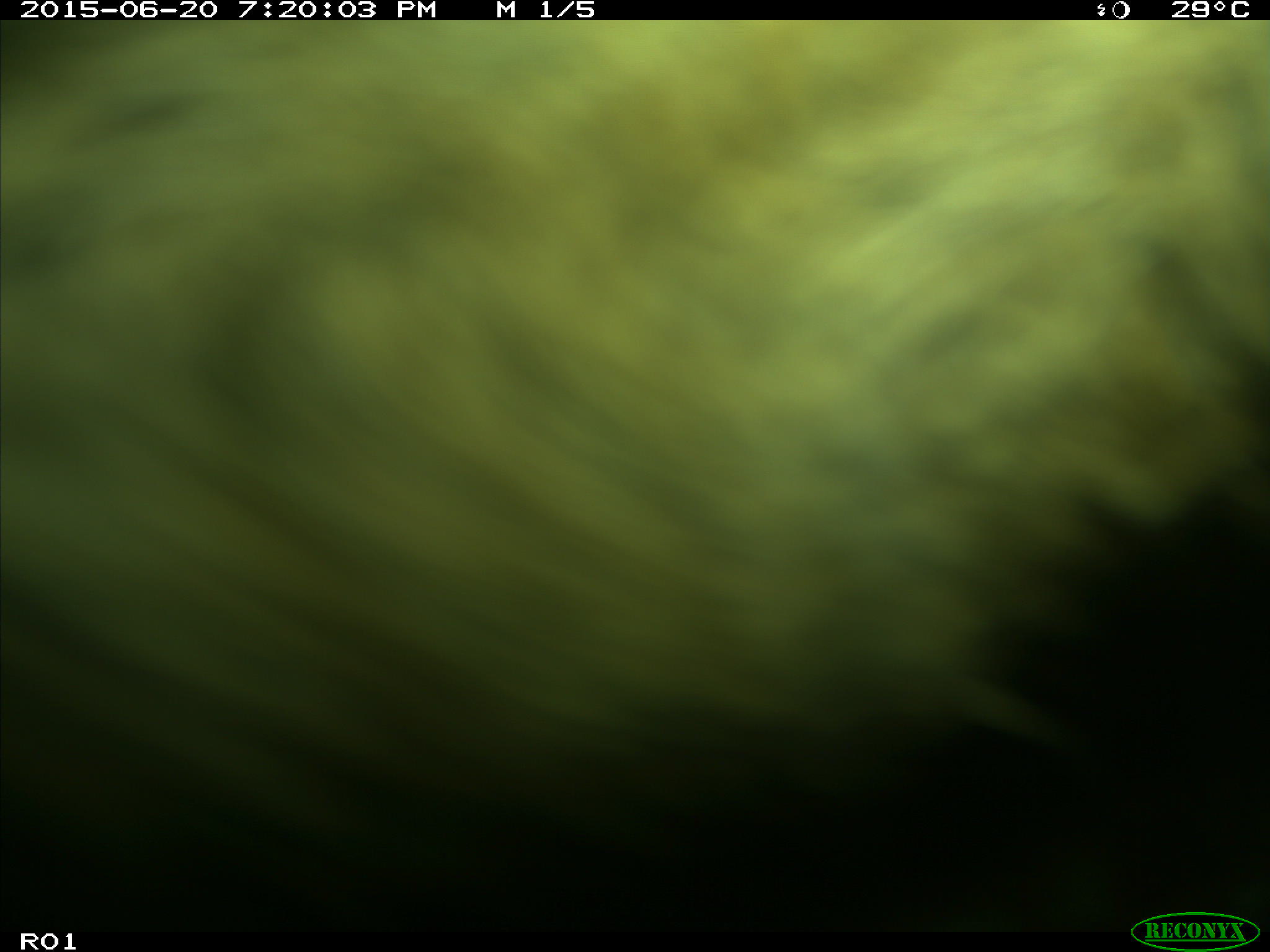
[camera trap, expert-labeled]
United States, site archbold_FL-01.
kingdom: Animalia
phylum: Chordata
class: Mammalia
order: Artiodactyla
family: Bovidae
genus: Bos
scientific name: Bos taurus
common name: domestic cow